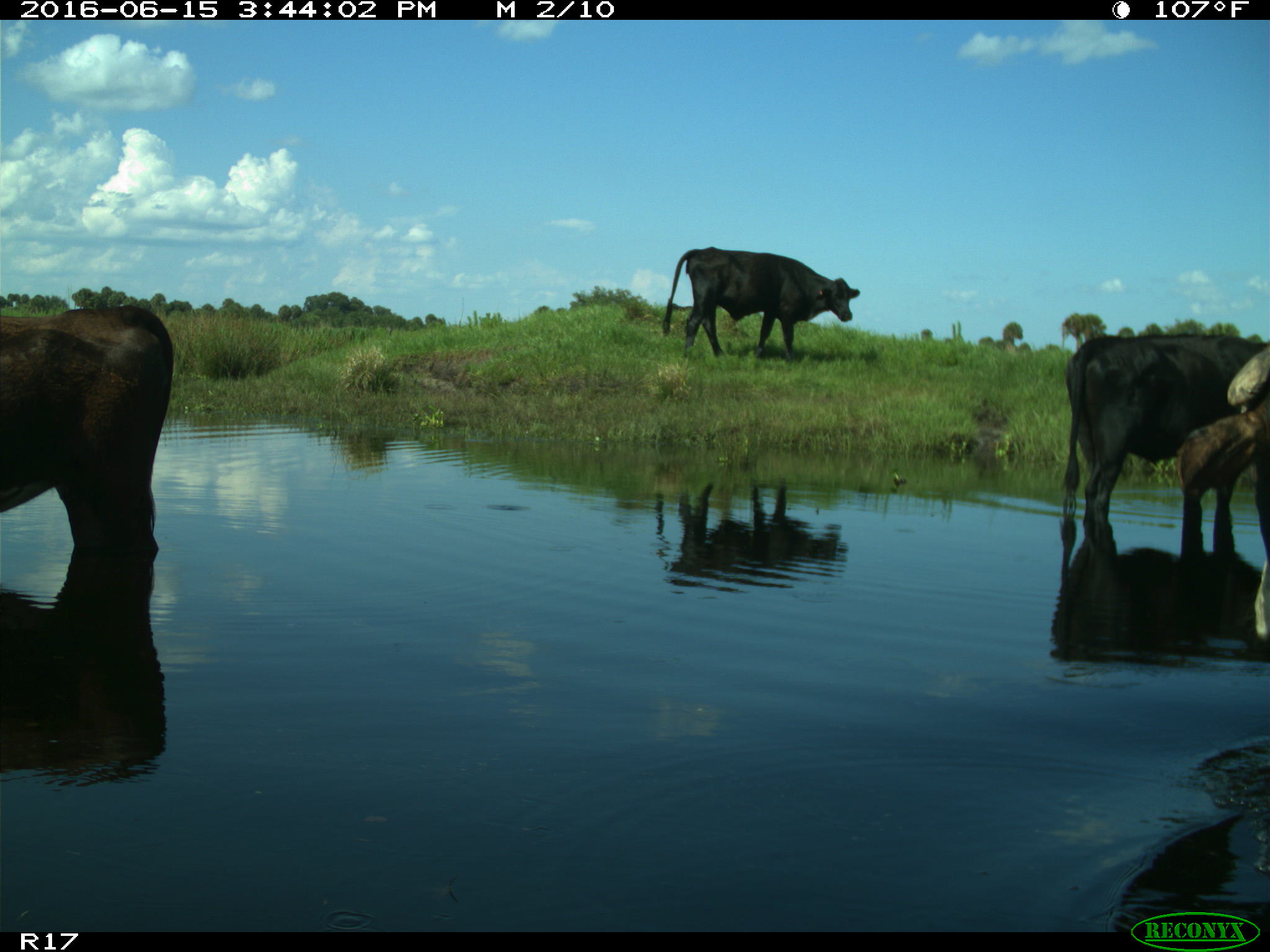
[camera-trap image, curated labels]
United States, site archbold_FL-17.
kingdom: Animalia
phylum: Chordata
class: Mammalia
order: Artiodactyla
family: Bovidae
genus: Bos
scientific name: Bos taurus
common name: domestic cow